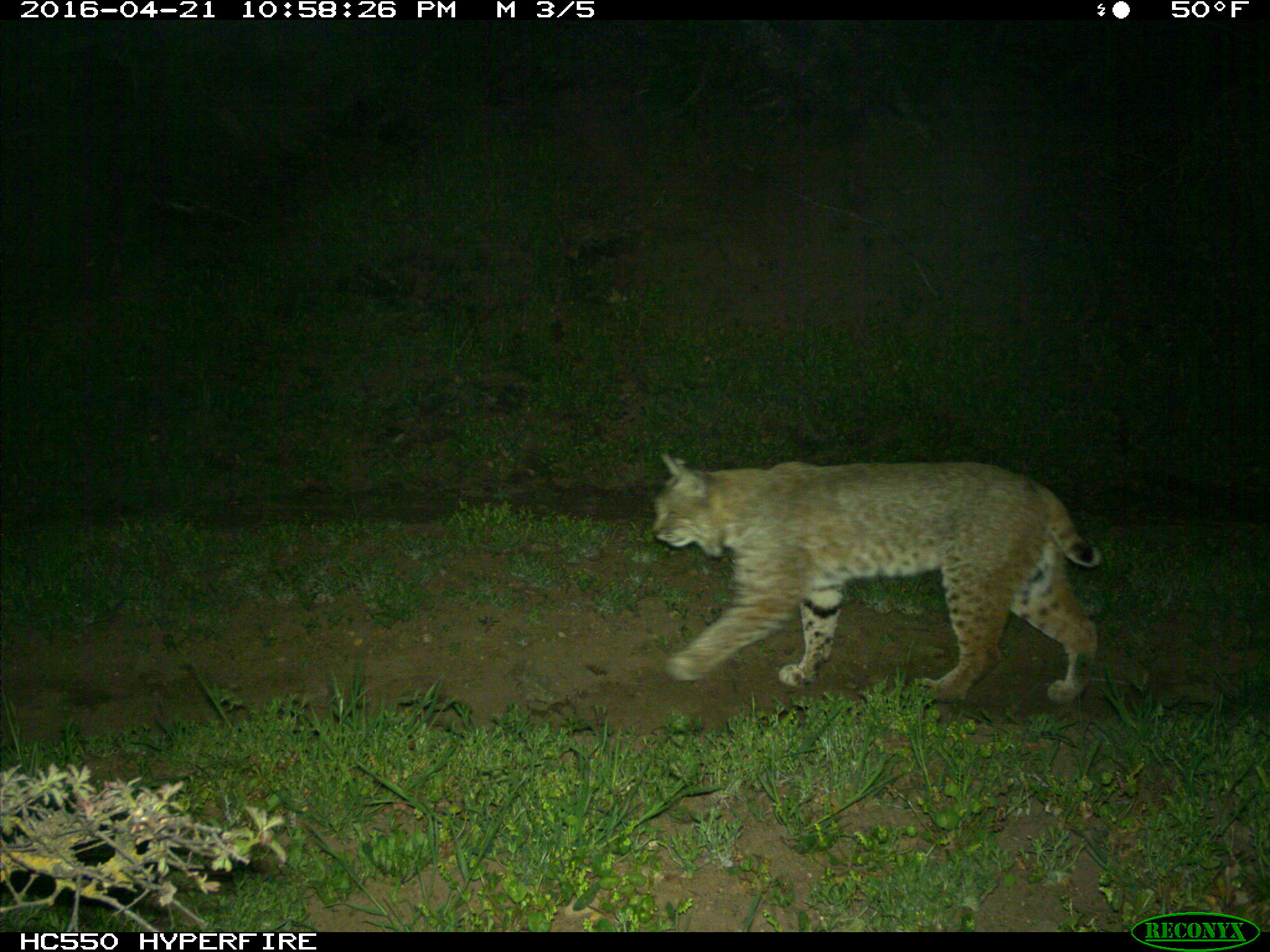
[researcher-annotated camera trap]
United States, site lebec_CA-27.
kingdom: Animalia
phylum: Chordata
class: Mammalia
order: Carnivora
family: Felidae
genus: Lynx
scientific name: Lynx rufus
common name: bobcat